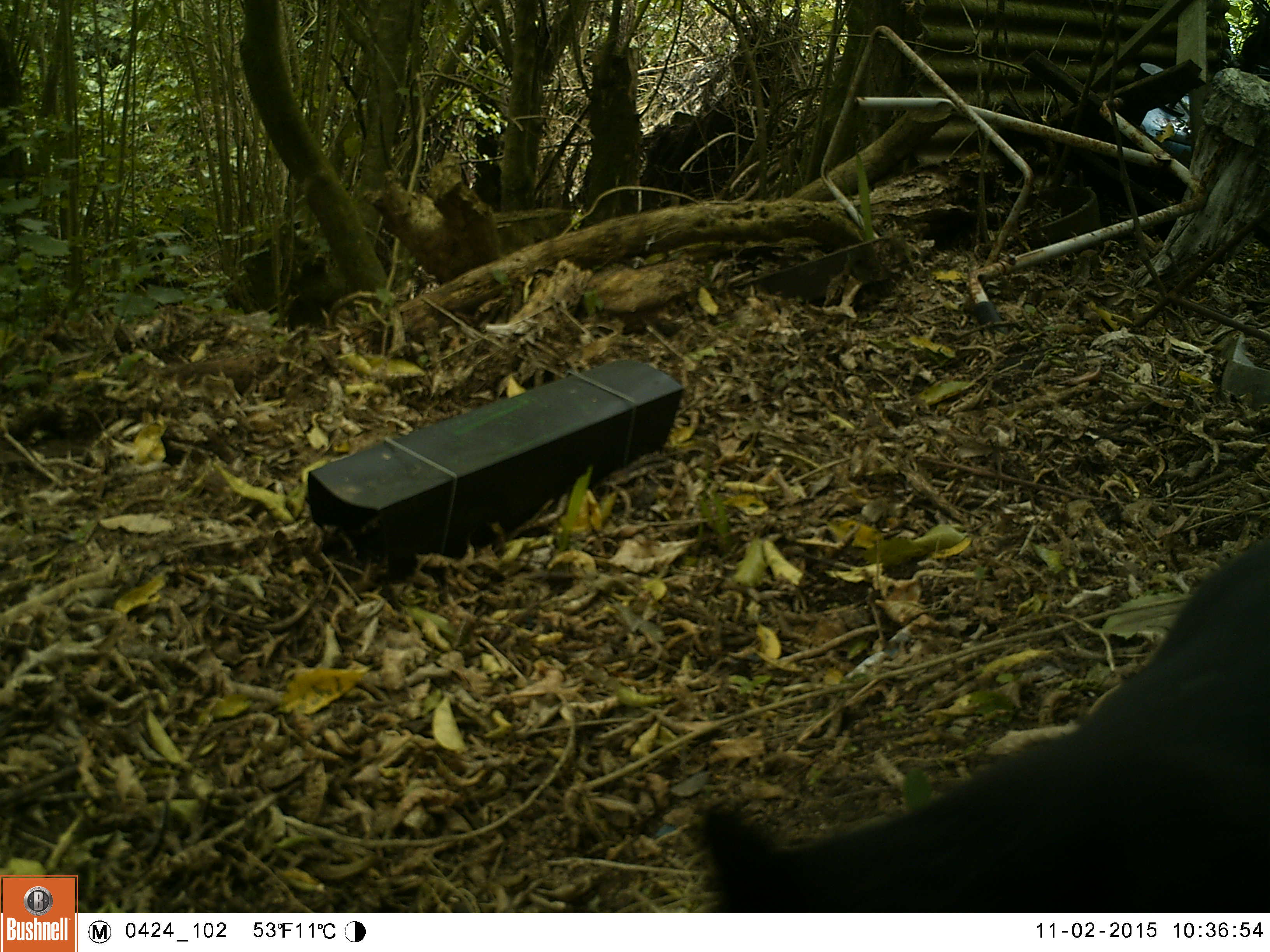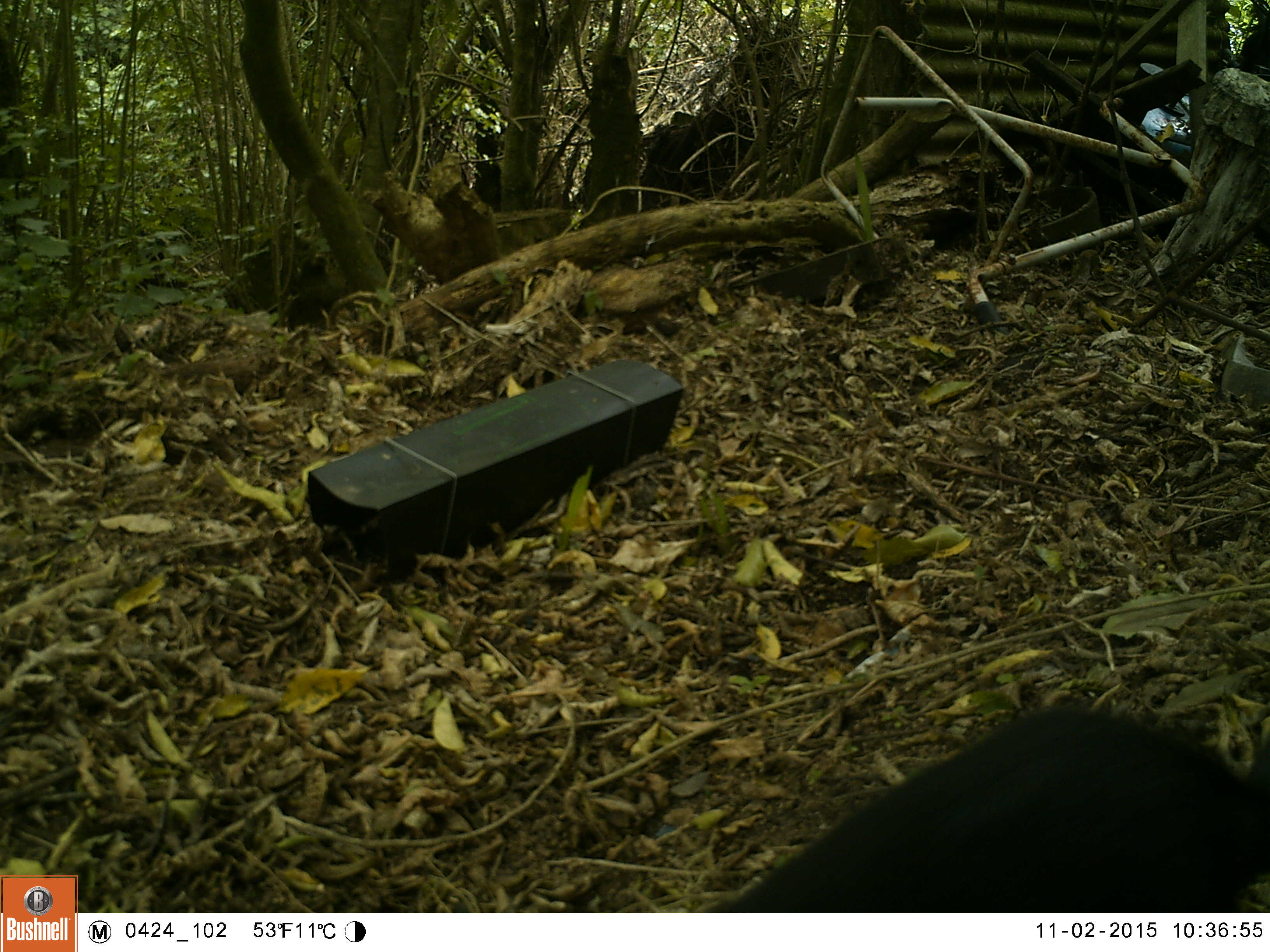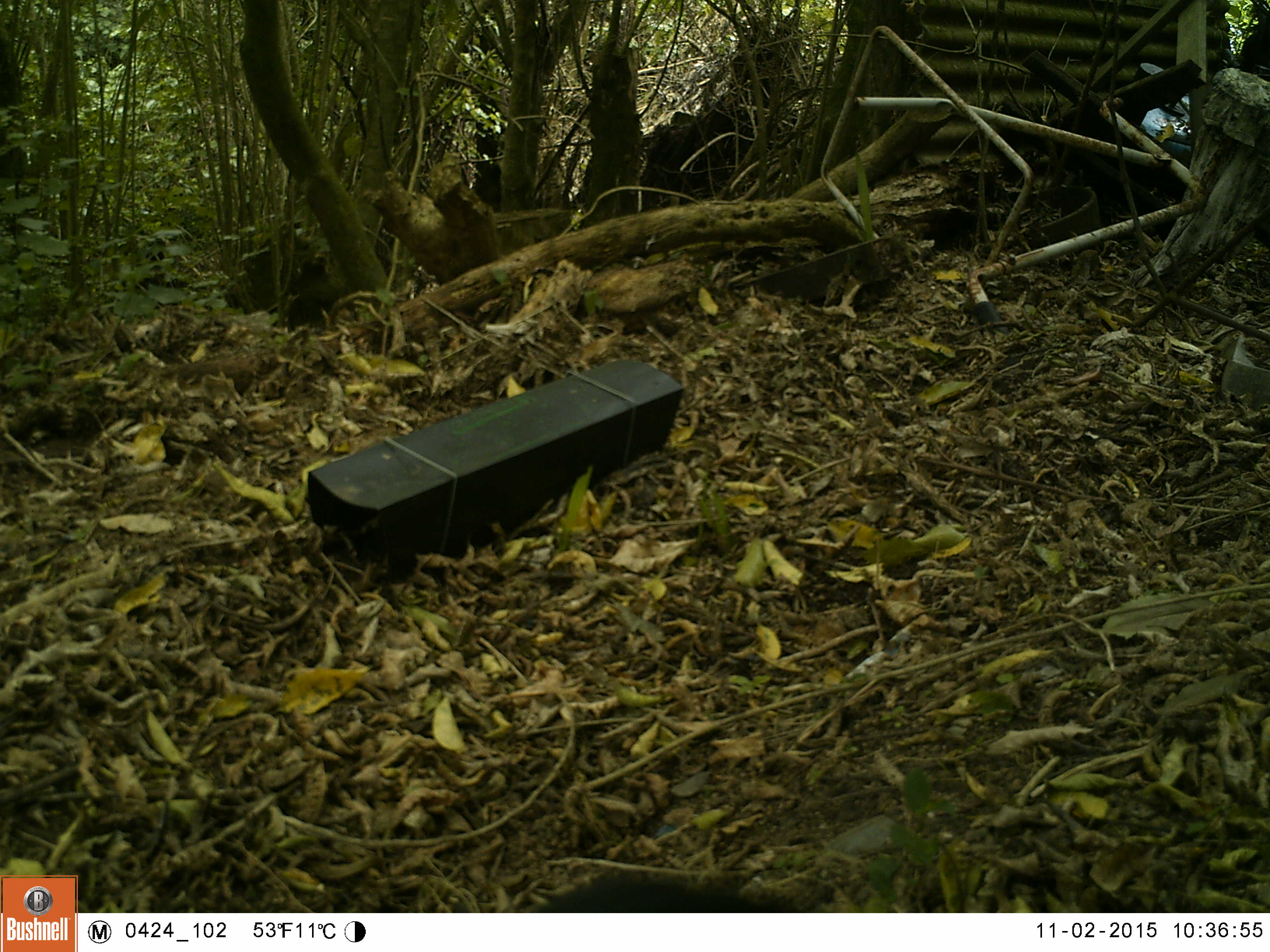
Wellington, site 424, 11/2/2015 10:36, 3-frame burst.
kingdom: Animalia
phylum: Chordata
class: Mammalia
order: Carnivora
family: Felidae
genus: Felis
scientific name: Felis catus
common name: cat